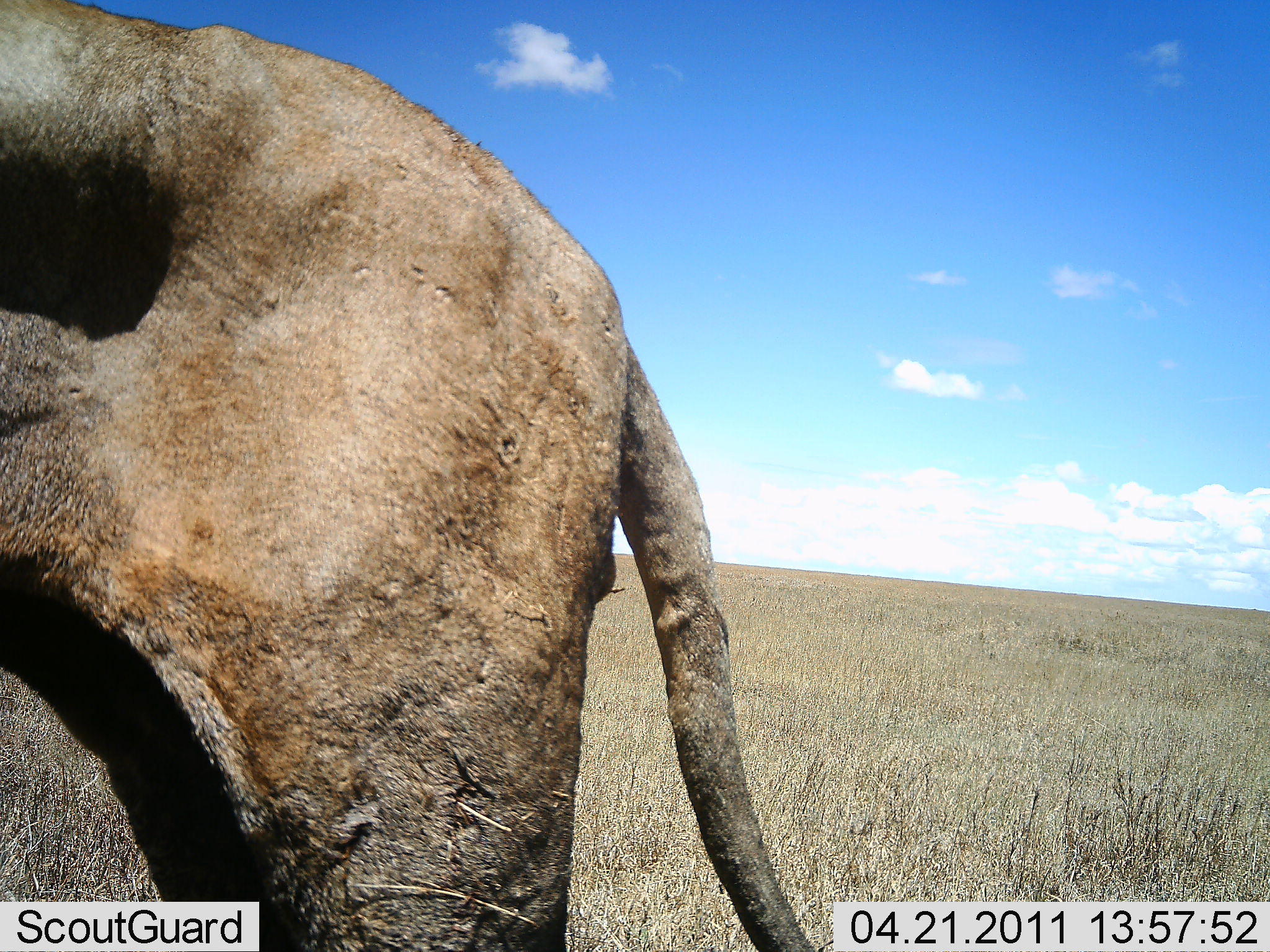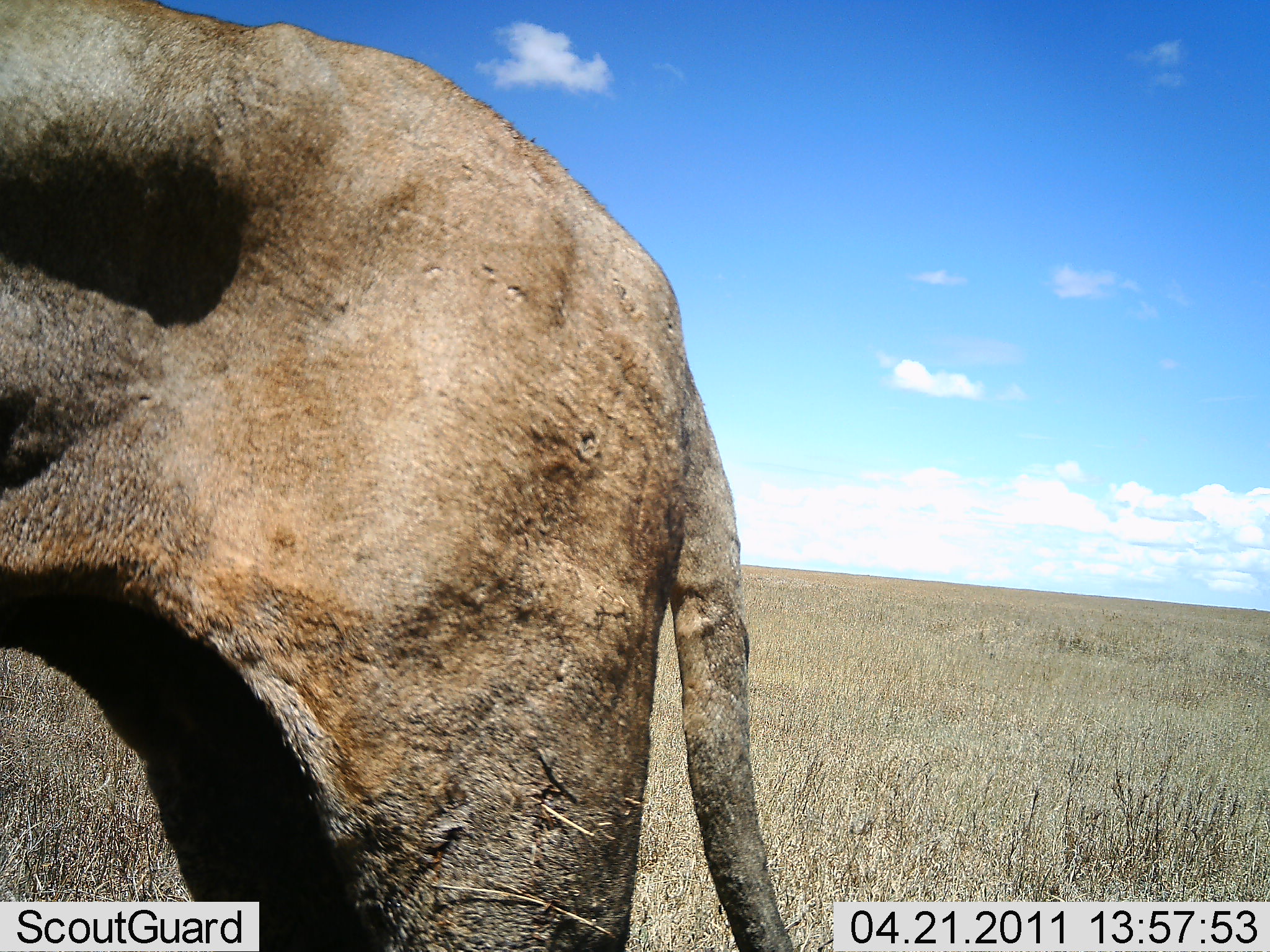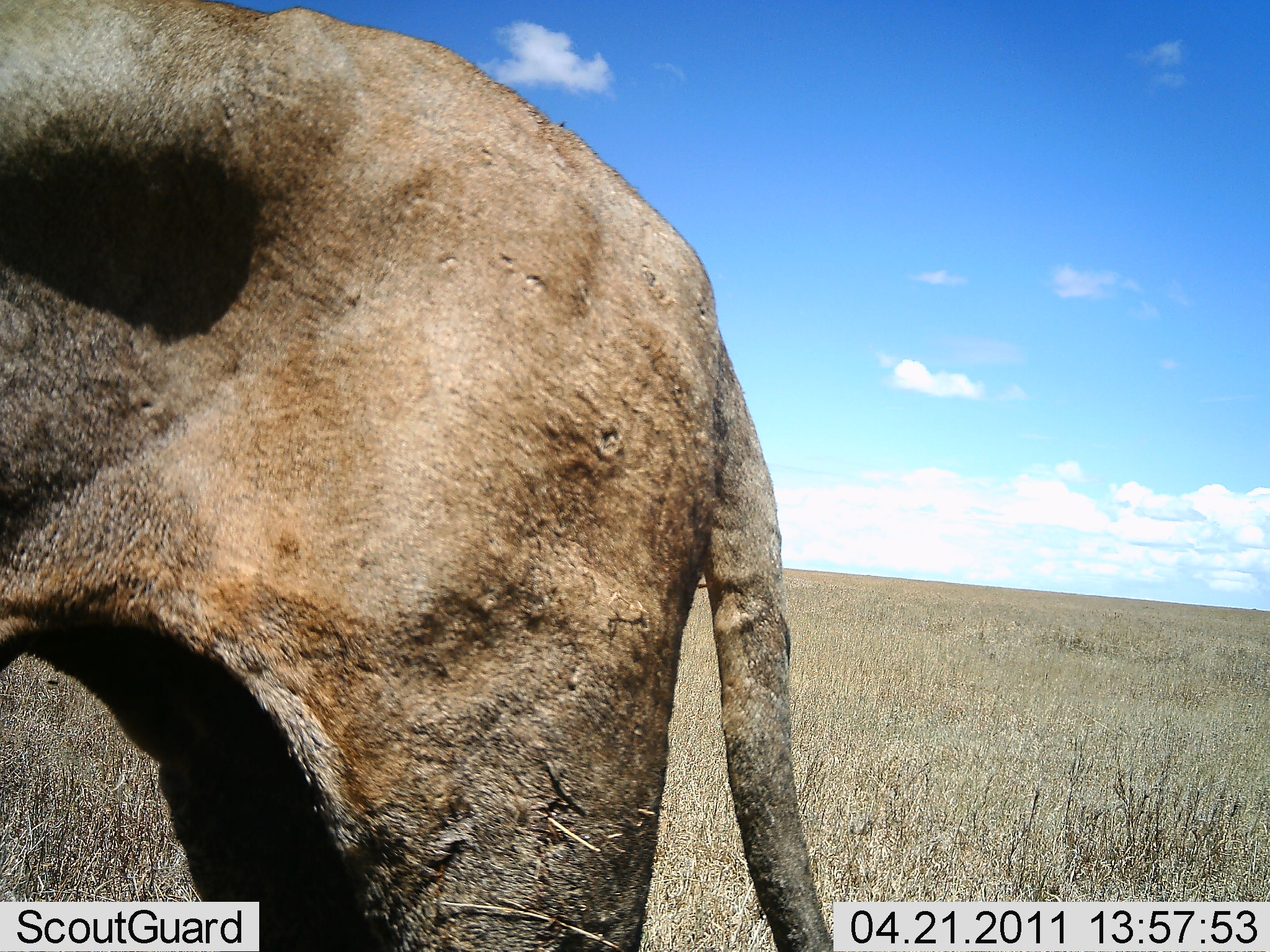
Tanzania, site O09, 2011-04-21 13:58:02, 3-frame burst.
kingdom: Animalia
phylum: Chordata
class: Mammalia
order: Artiodactyla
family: Bovidae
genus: Connochaetes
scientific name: Connochaetes taurinus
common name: blue wildebeest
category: wildebeest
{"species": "wildebeest (blue wildebeest) (Connochaetes taurinus)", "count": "1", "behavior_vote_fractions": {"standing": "71%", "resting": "0%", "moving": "29%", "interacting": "0%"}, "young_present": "0%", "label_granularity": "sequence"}